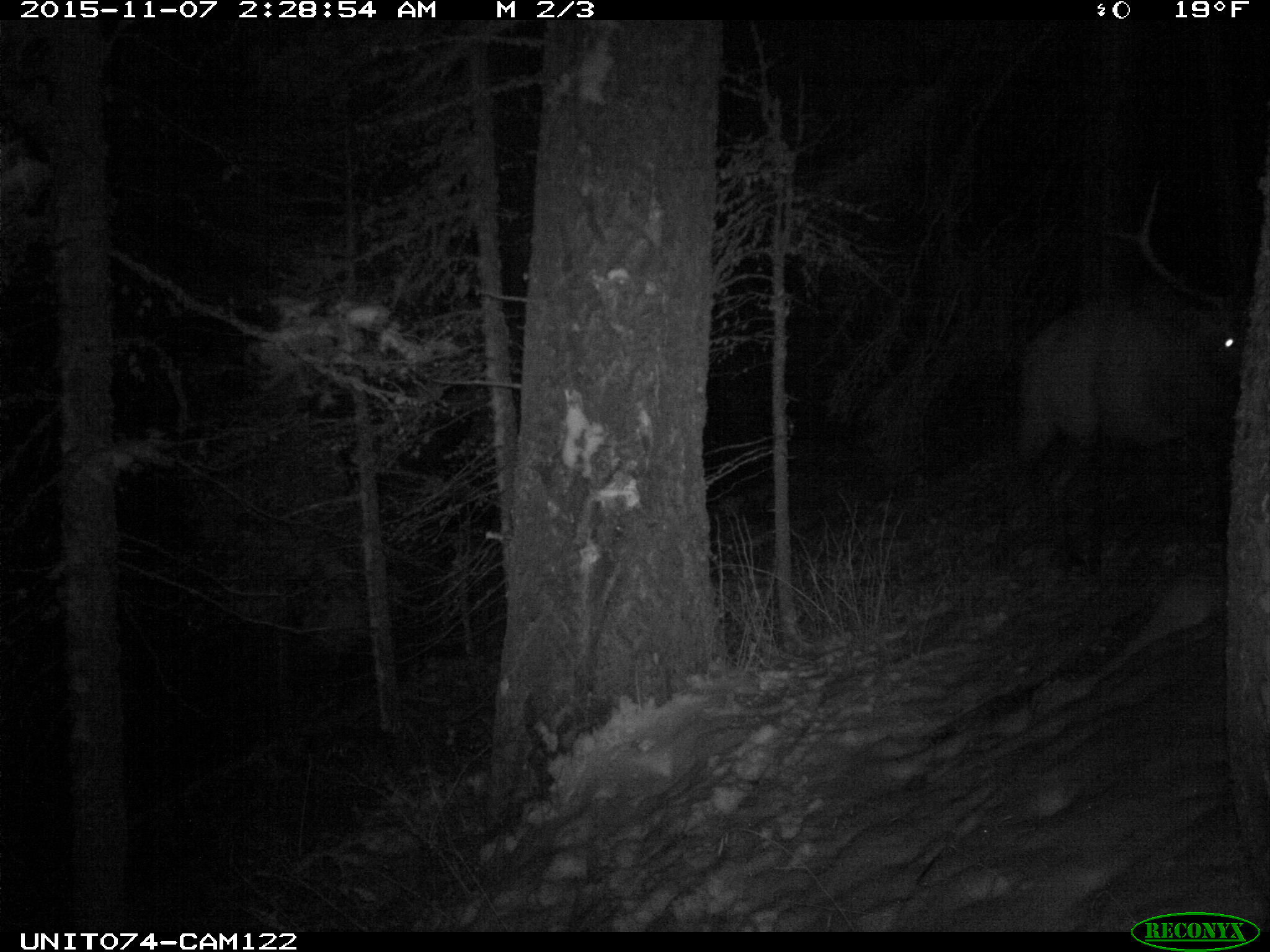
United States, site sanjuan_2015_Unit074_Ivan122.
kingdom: Animalia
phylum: Chordata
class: Mammalia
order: Artiodactyla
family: Cervidae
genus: Cervus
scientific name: Cervus elaphus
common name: red deer